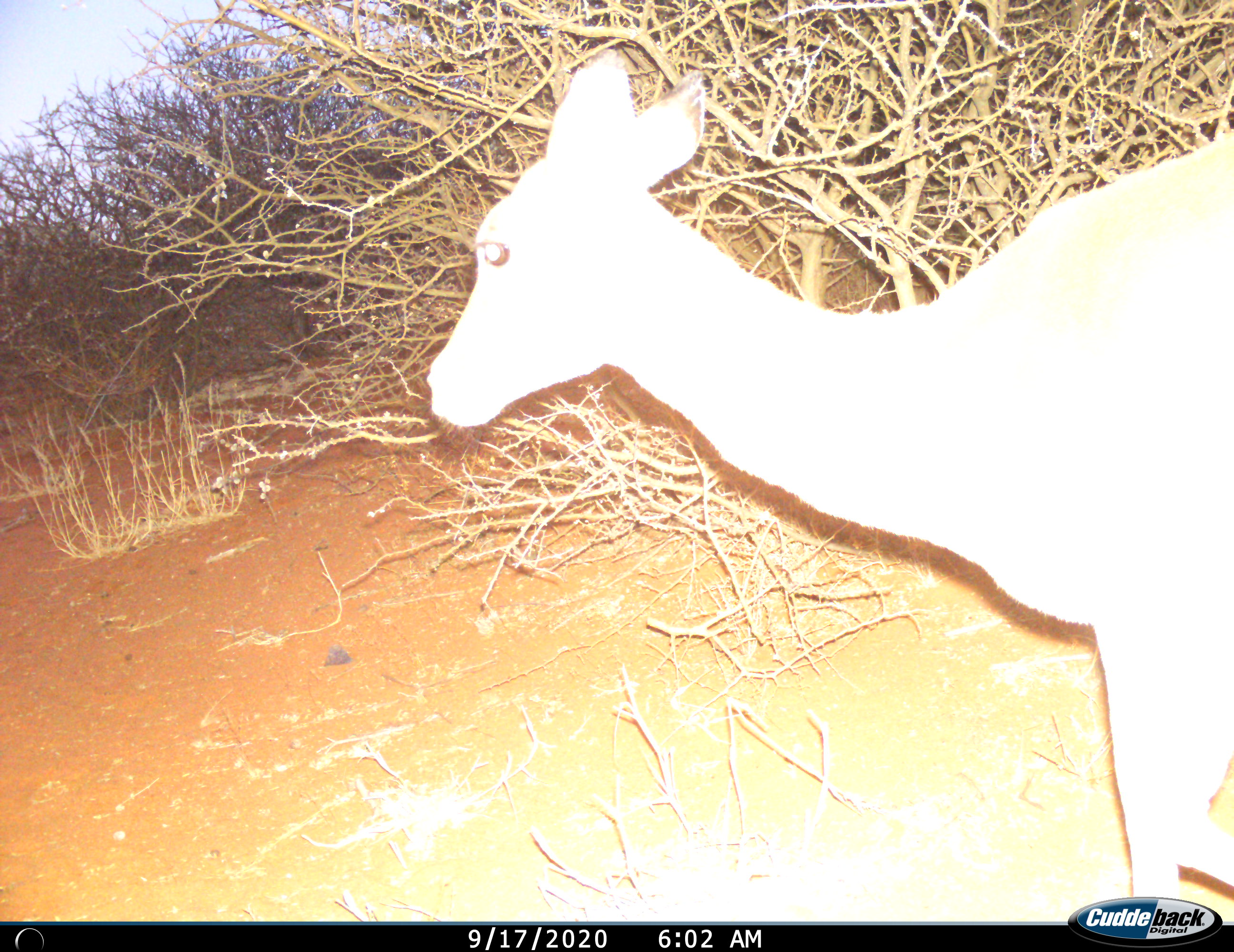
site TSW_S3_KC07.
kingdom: Animalia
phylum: Chordata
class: Mammalia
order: Artiodactyla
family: Bovidae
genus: Aepyceros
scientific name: Aepyceros melampus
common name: impala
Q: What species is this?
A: Impala (Aepyceros melampus).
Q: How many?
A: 1.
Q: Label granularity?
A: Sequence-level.